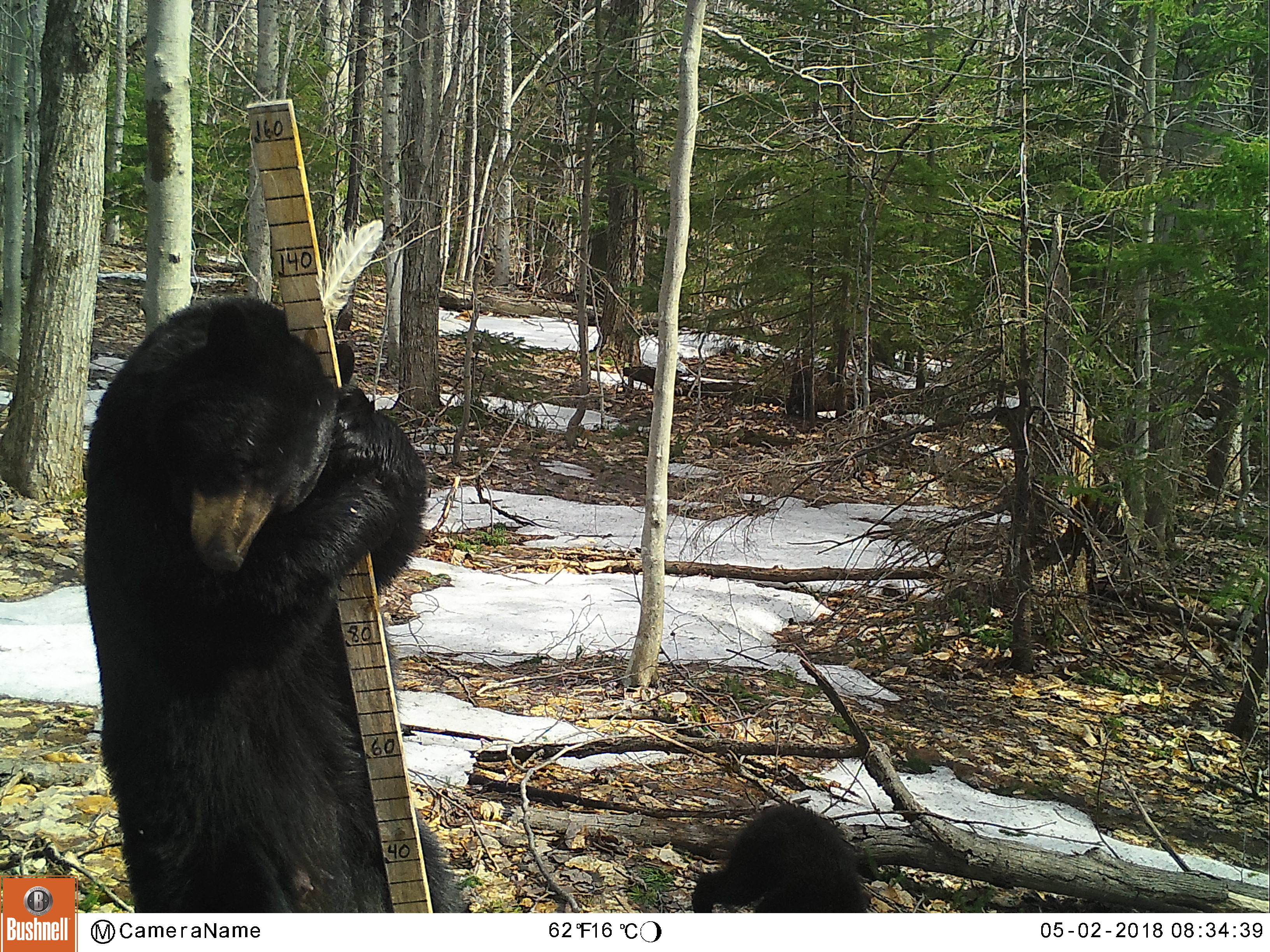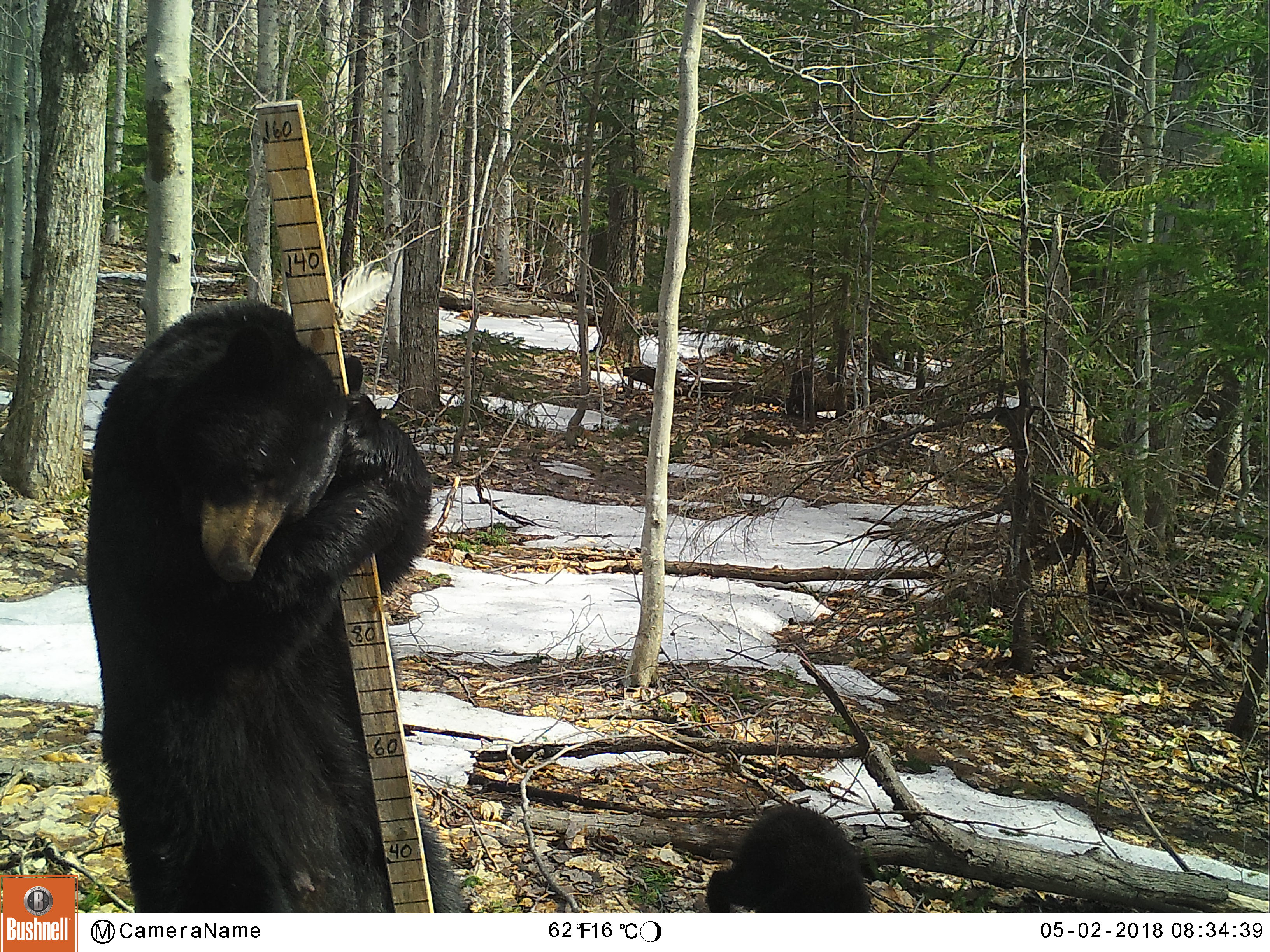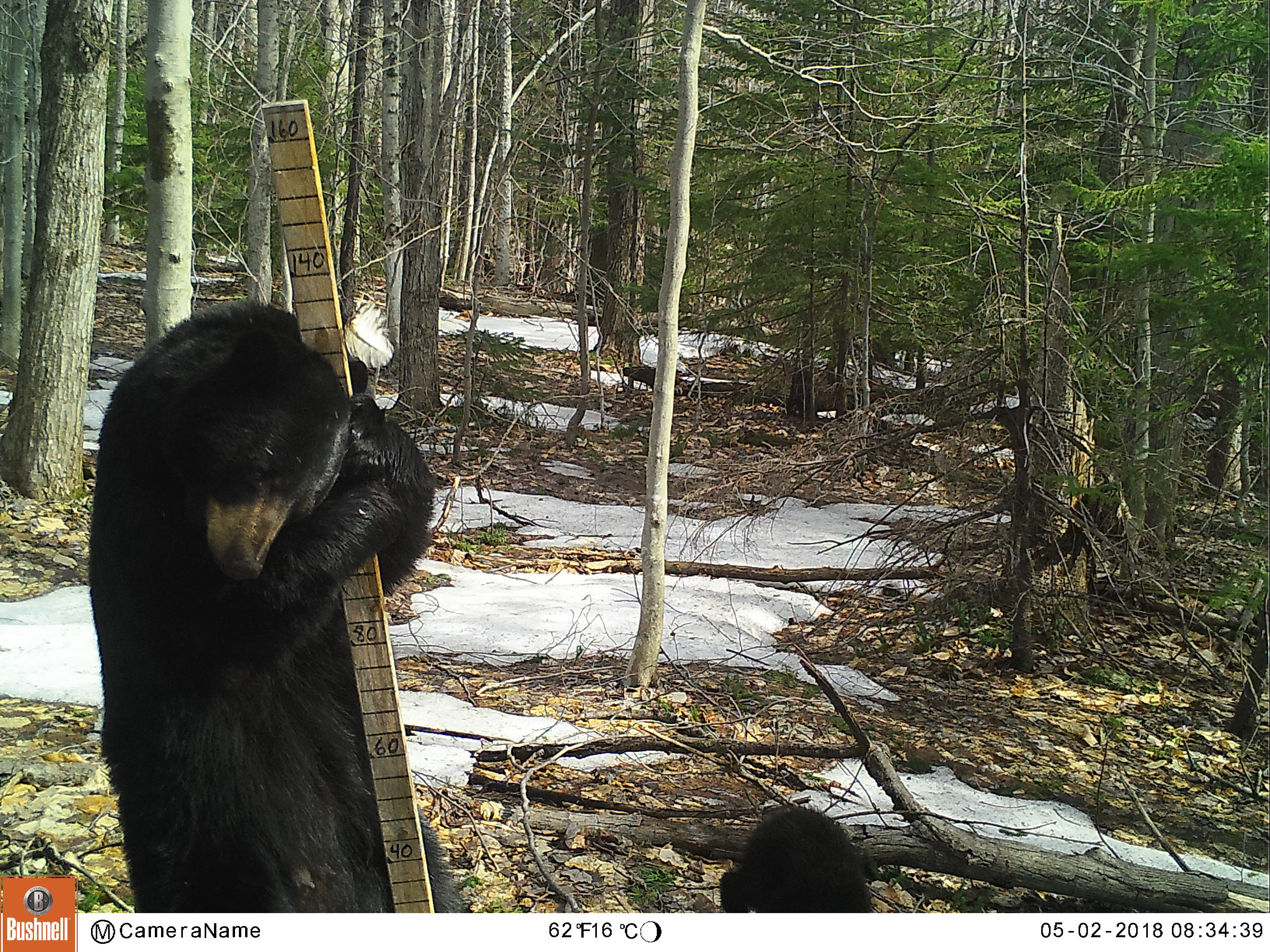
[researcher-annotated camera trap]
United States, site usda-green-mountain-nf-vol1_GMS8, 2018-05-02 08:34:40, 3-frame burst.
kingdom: Animalia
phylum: Chordata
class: Mammalia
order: Carnivora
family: Ursidae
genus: Ursus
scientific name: Ursus americanus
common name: black bear